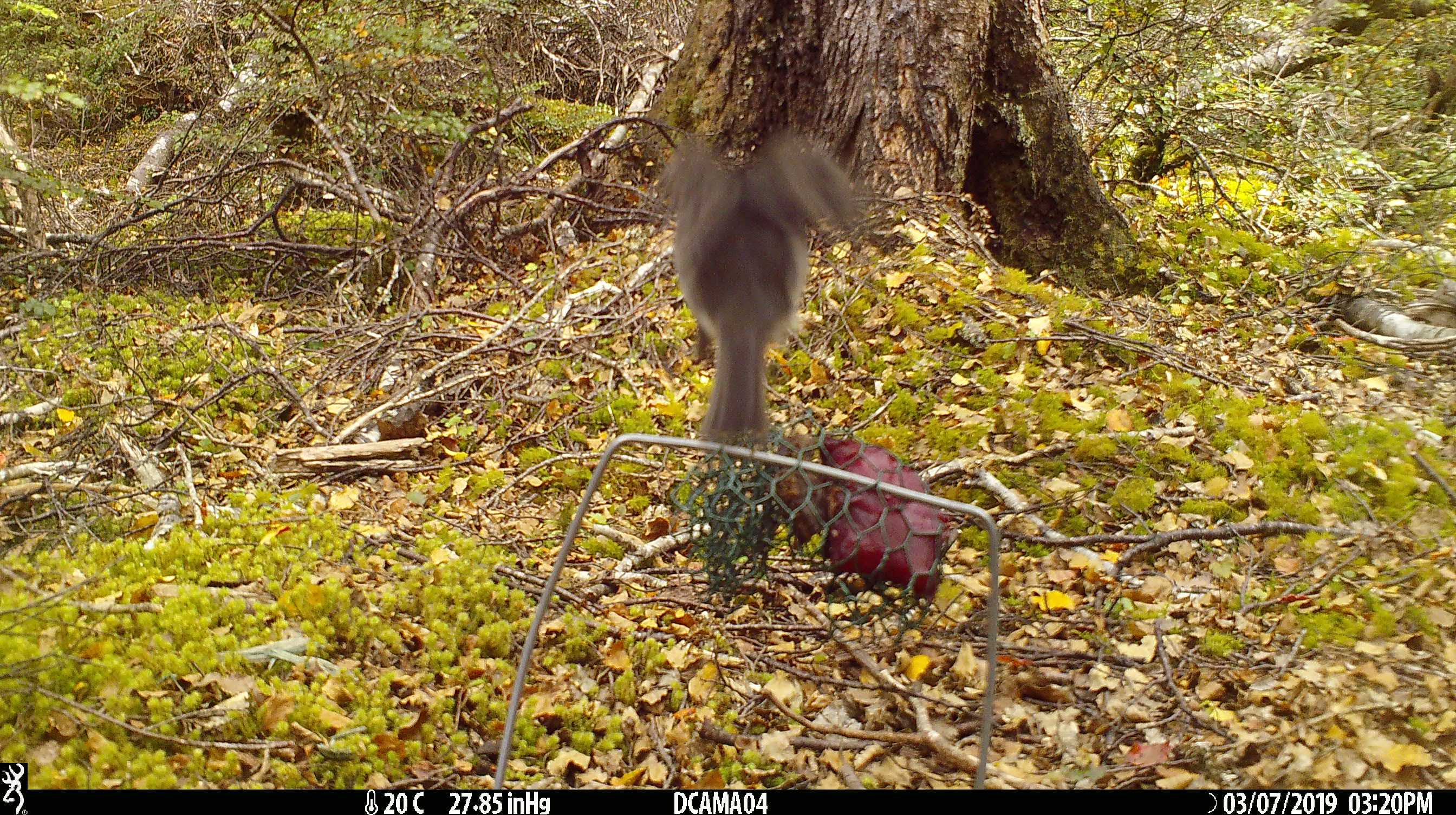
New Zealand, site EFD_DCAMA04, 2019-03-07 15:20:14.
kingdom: Animalia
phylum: Chordata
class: Aves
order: Passeriformes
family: Petroicidae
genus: Petroica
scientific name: Petroica australis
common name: new zealand robin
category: robin